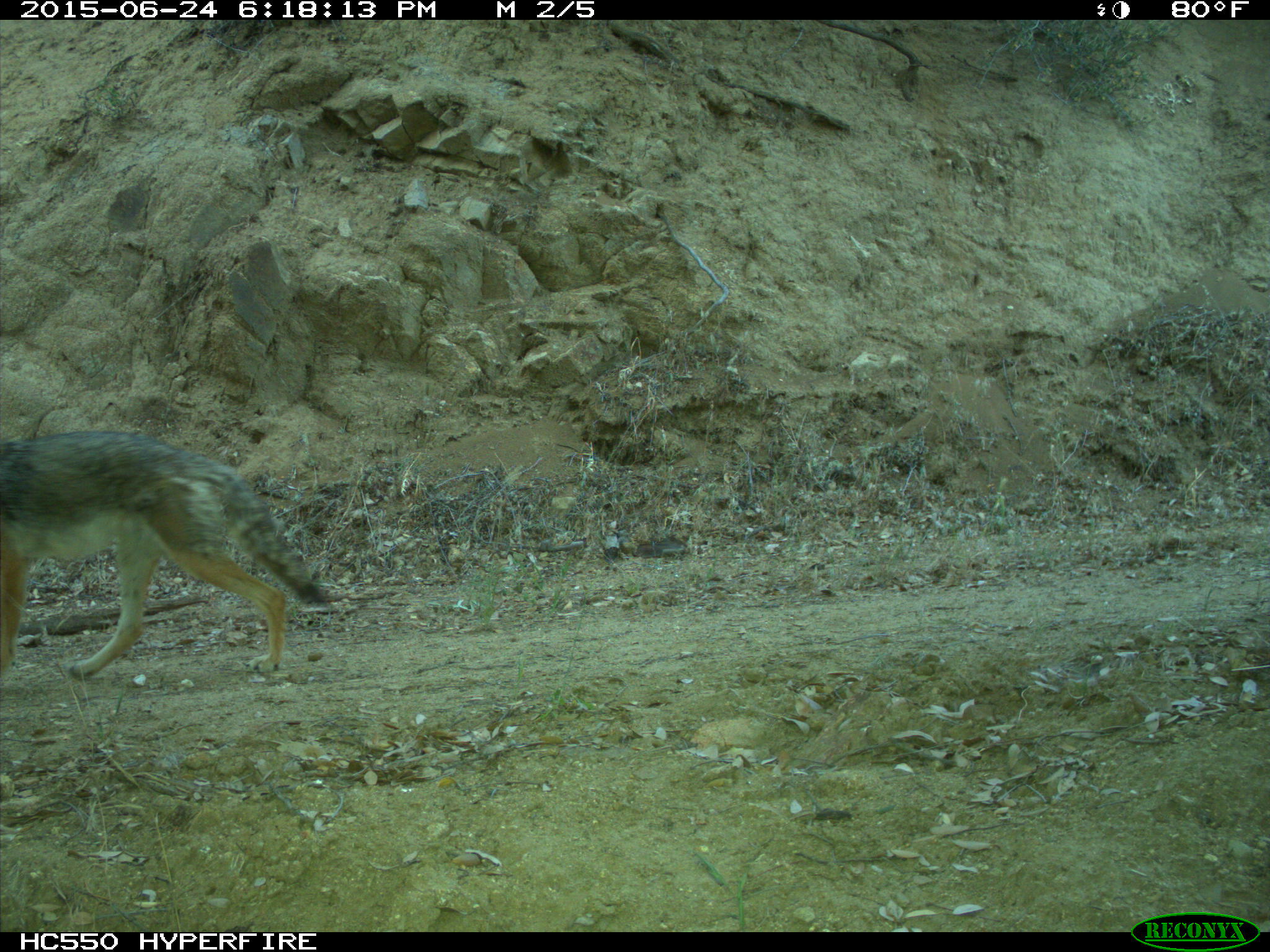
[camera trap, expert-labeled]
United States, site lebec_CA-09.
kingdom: Animalia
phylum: Chordata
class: Mammalia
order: Carnivora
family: Canidae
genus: Canis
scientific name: Canis latrans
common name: coyote